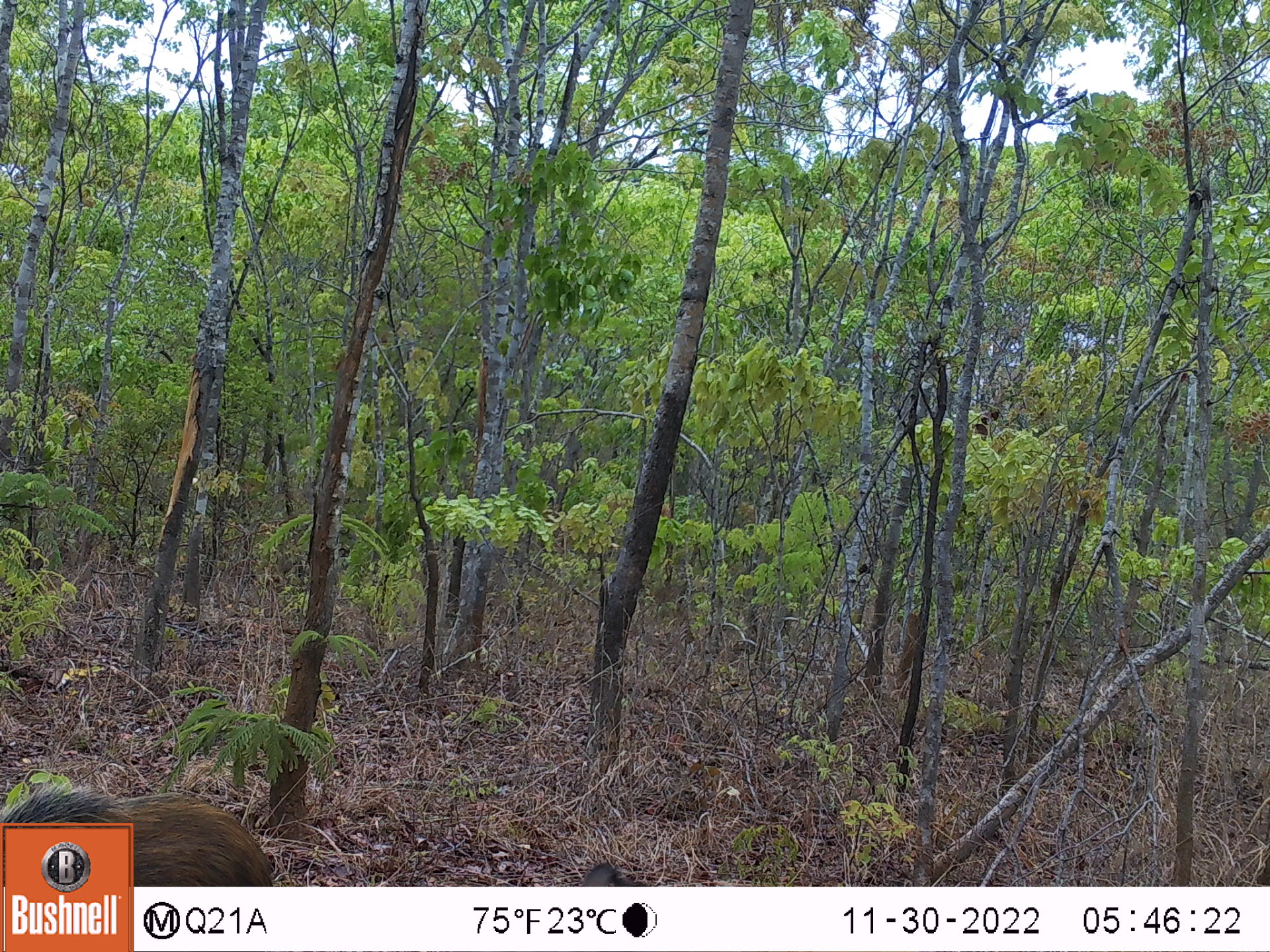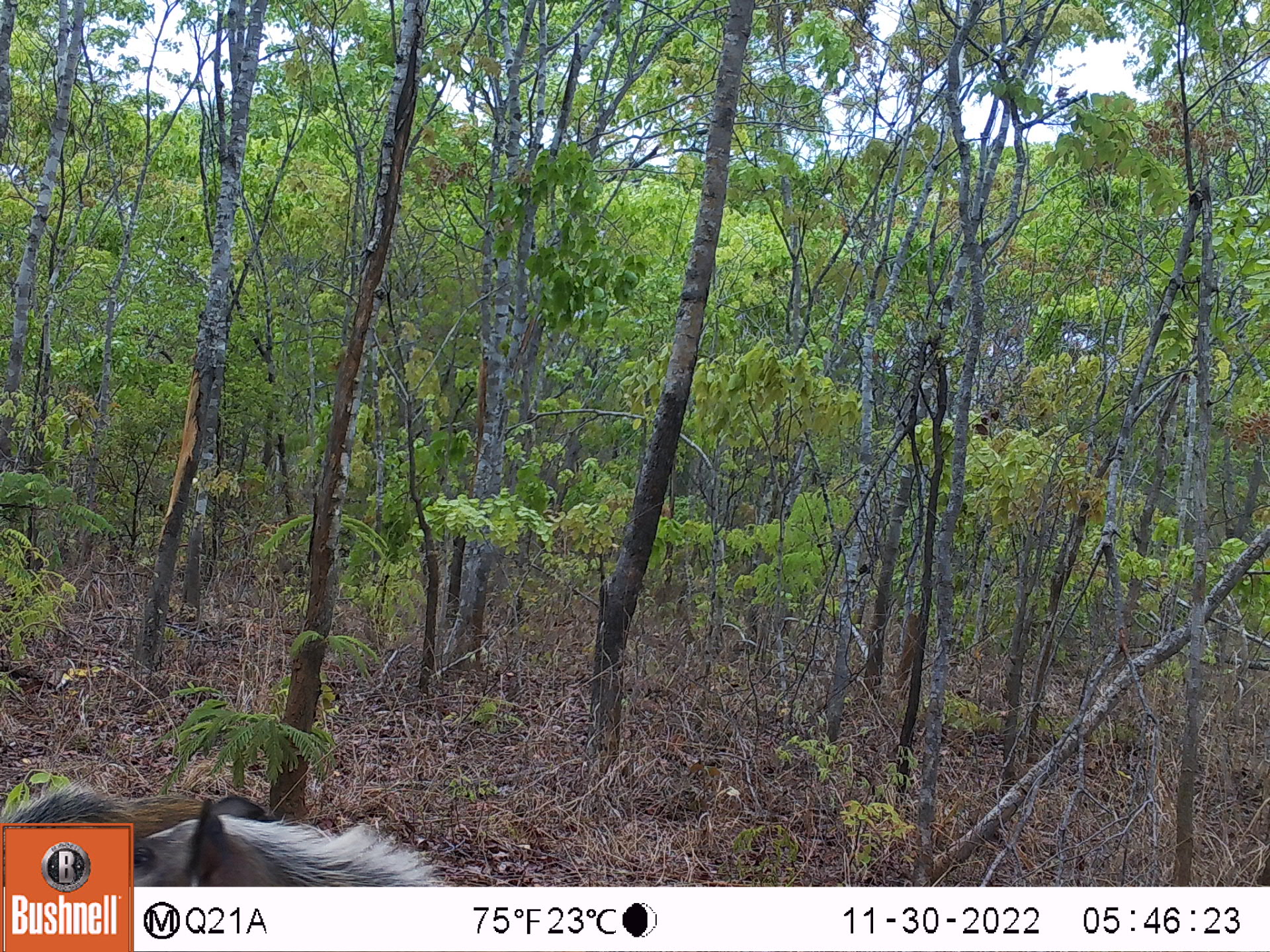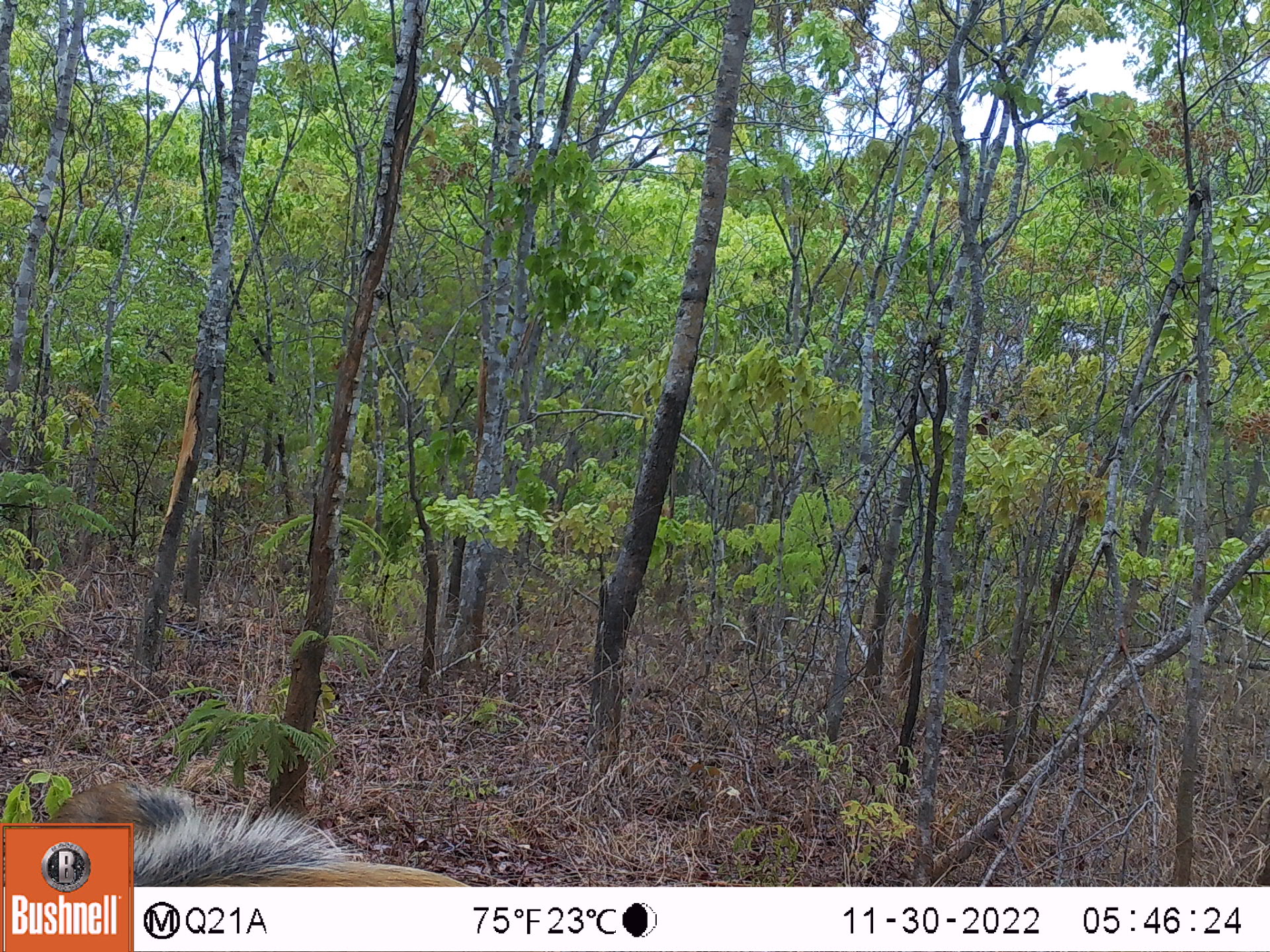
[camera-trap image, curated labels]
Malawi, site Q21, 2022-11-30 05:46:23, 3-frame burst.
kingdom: Animalia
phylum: Chordata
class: Mammalia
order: Artiodactyla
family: Suidae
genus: Potamochoerus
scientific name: Potamochoerus larvatus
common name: bushpig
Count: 1.